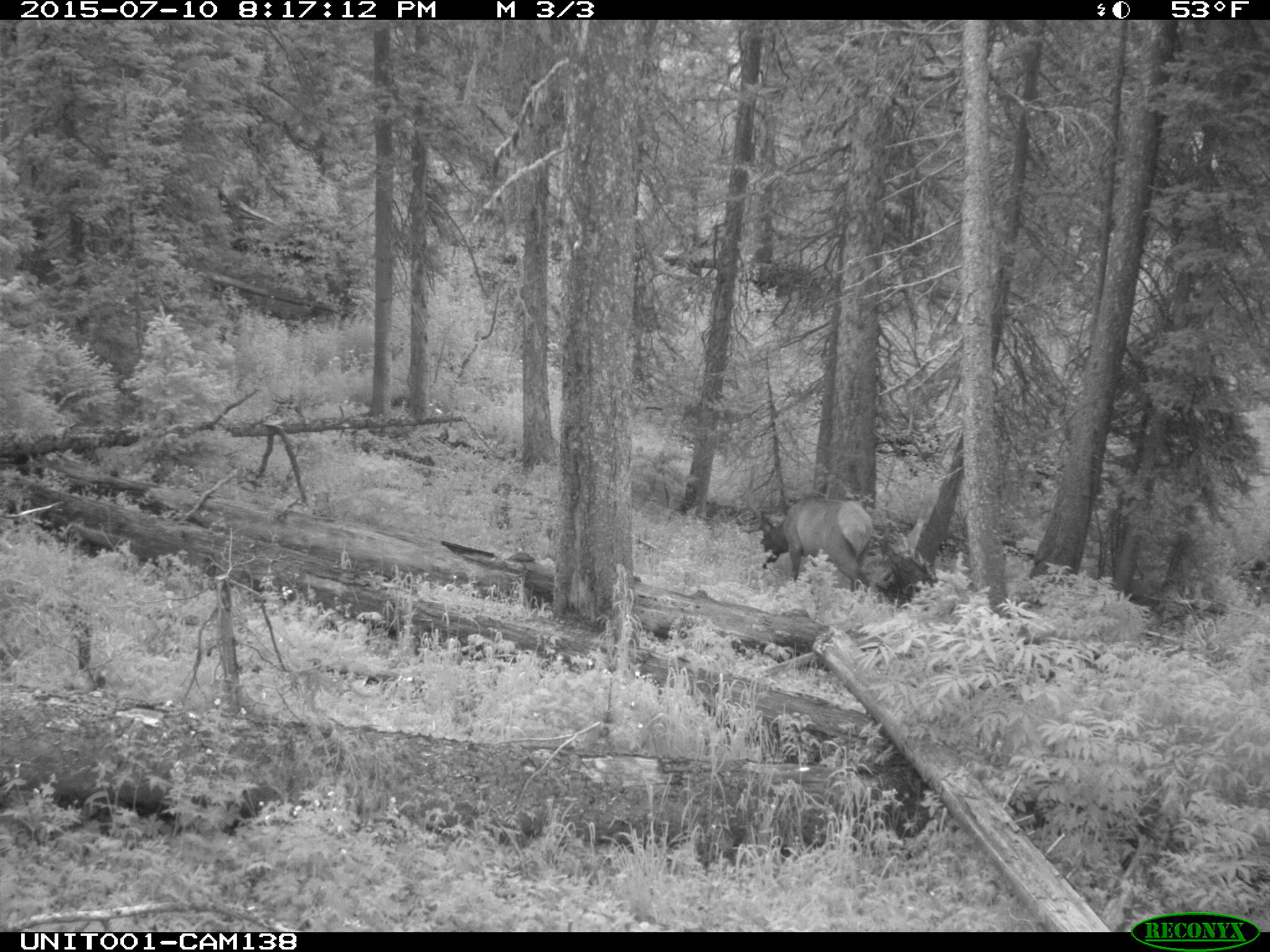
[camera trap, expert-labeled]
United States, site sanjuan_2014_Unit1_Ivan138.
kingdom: Animalia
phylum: Chordata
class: Mammalia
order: Artiodactyla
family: Cervidae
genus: Cervus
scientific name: Cervus elaphus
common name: red deer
Cervus elaphus (red deer).